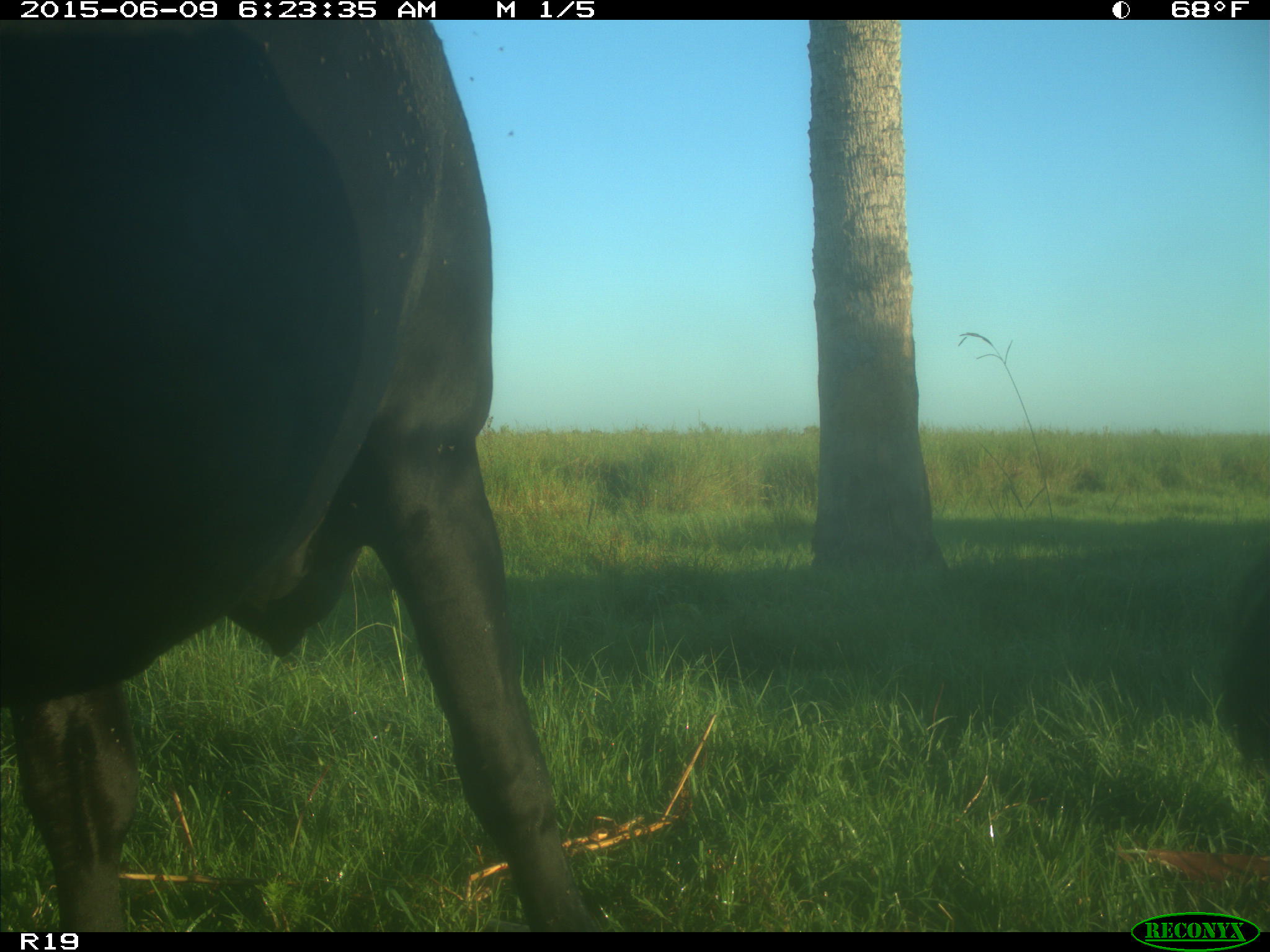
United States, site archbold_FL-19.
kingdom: Animalia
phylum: Chordata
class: Mammalia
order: Artiodactyla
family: Bovidae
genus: Bos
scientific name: Bos taurus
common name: domestic cow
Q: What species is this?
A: Bos taurus (domestic cow).